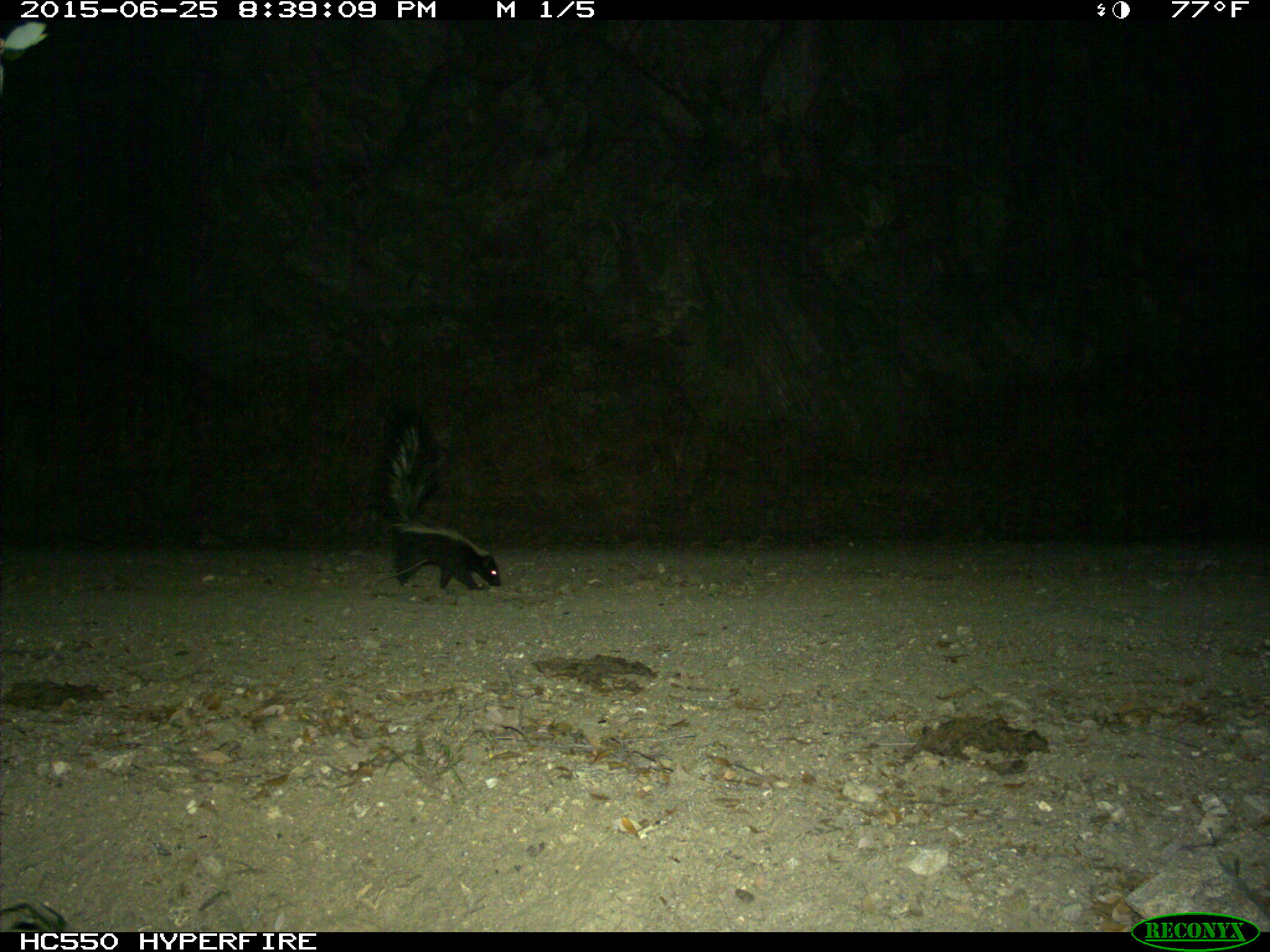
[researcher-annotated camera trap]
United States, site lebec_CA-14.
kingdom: Animalia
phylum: Chordata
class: Mammalia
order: Carnivora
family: Mephitidae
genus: Mephitis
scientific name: Mephitis mephitis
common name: striped skunk